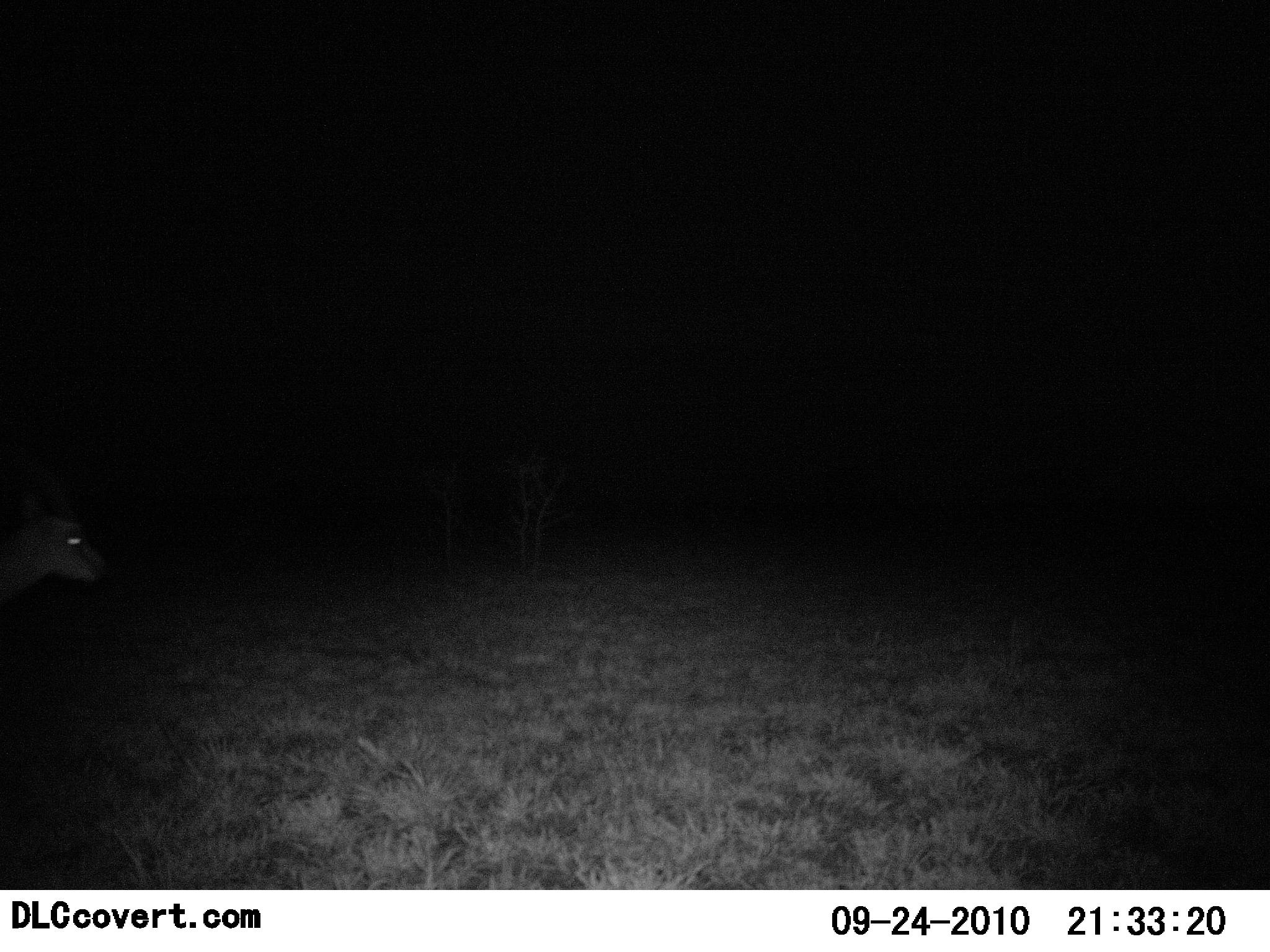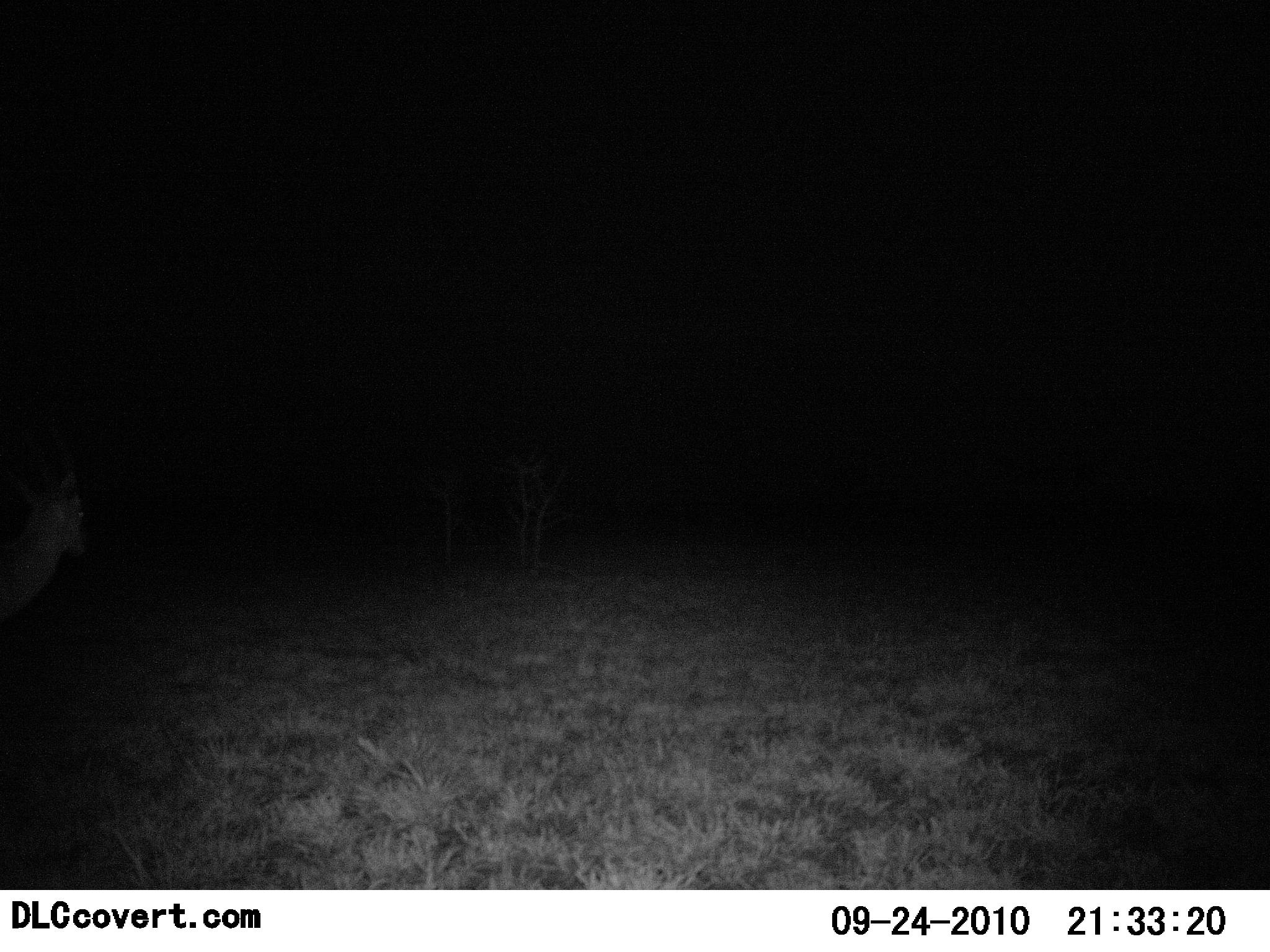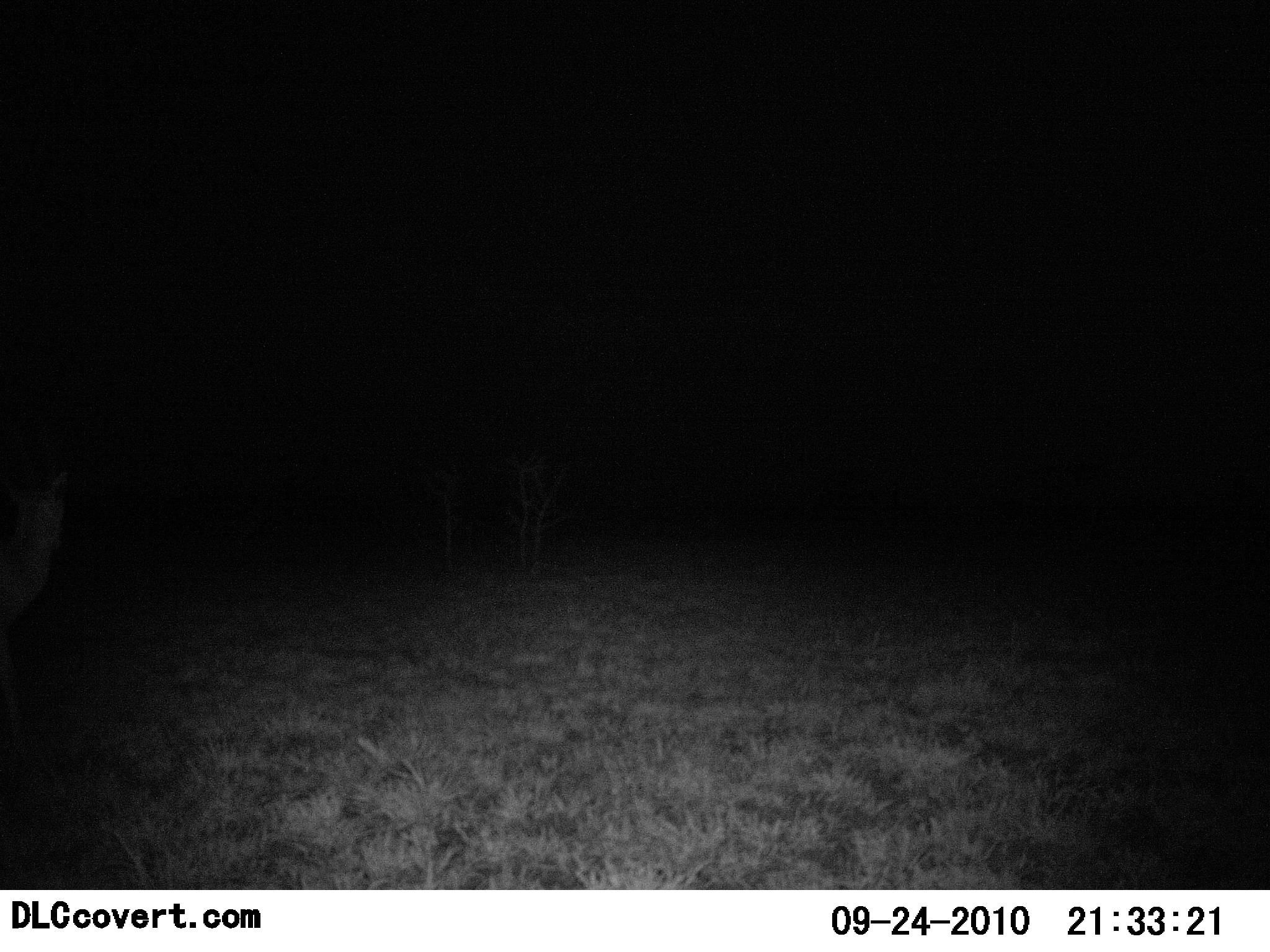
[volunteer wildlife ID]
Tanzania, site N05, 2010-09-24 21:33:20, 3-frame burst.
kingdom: Animalia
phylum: Chordata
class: Mammalia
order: Artiodactyla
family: Bovidae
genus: Eudorcas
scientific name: Eudorcas thomsonii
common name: thomson's gazelle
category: gazellethomsons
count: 1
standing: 100%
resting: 0%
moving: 0%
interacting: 0%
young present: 0%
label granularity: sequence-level